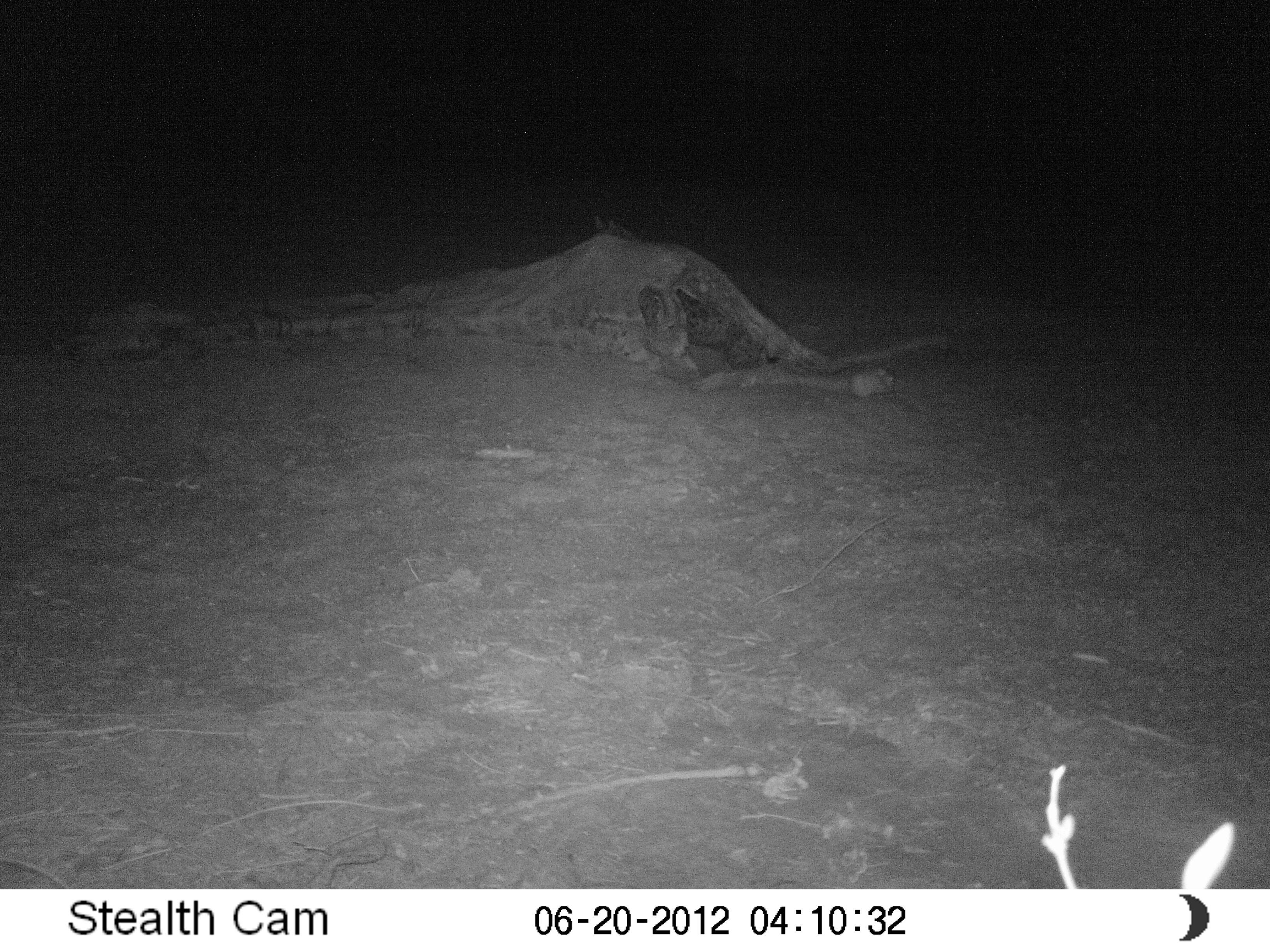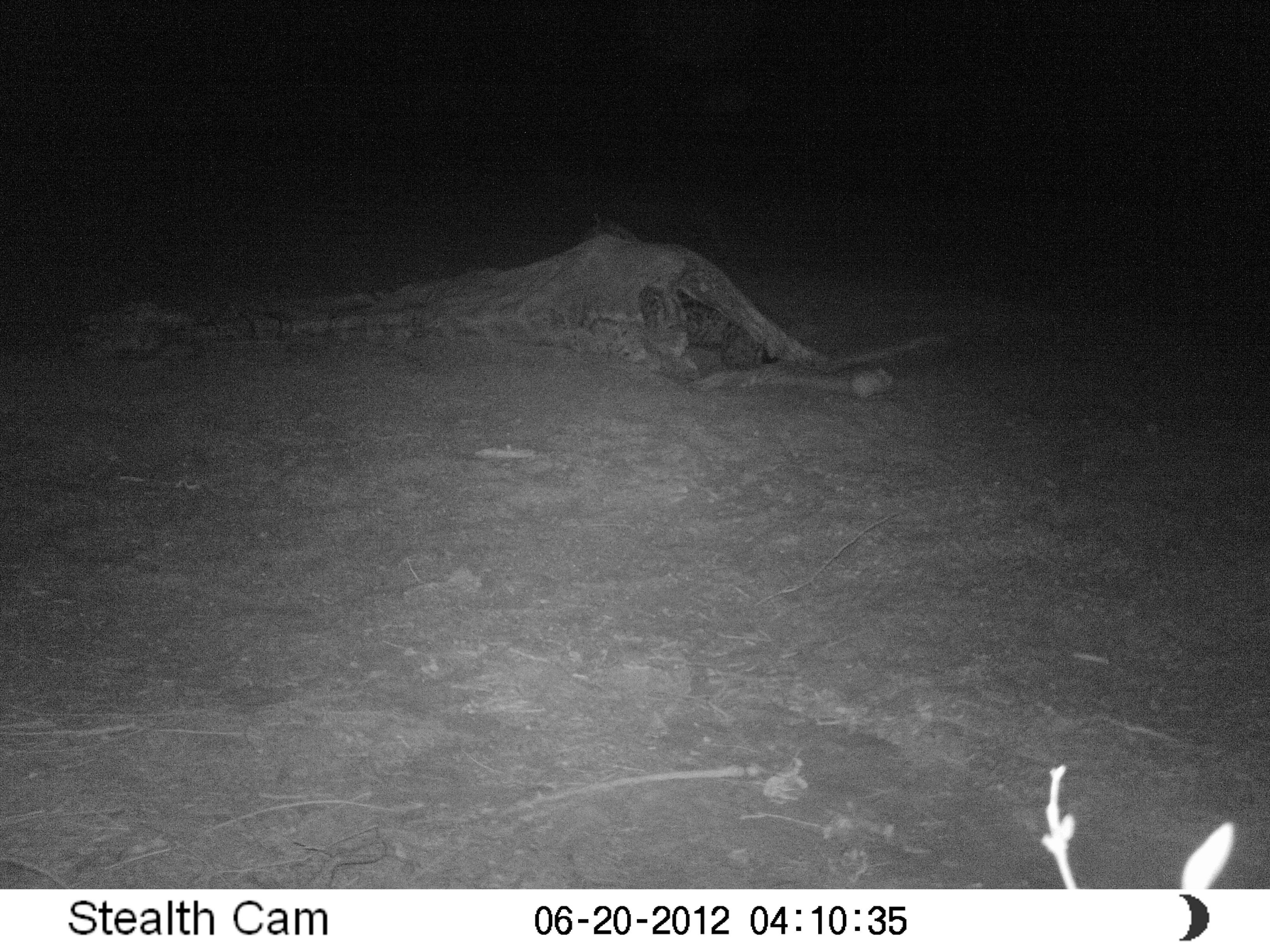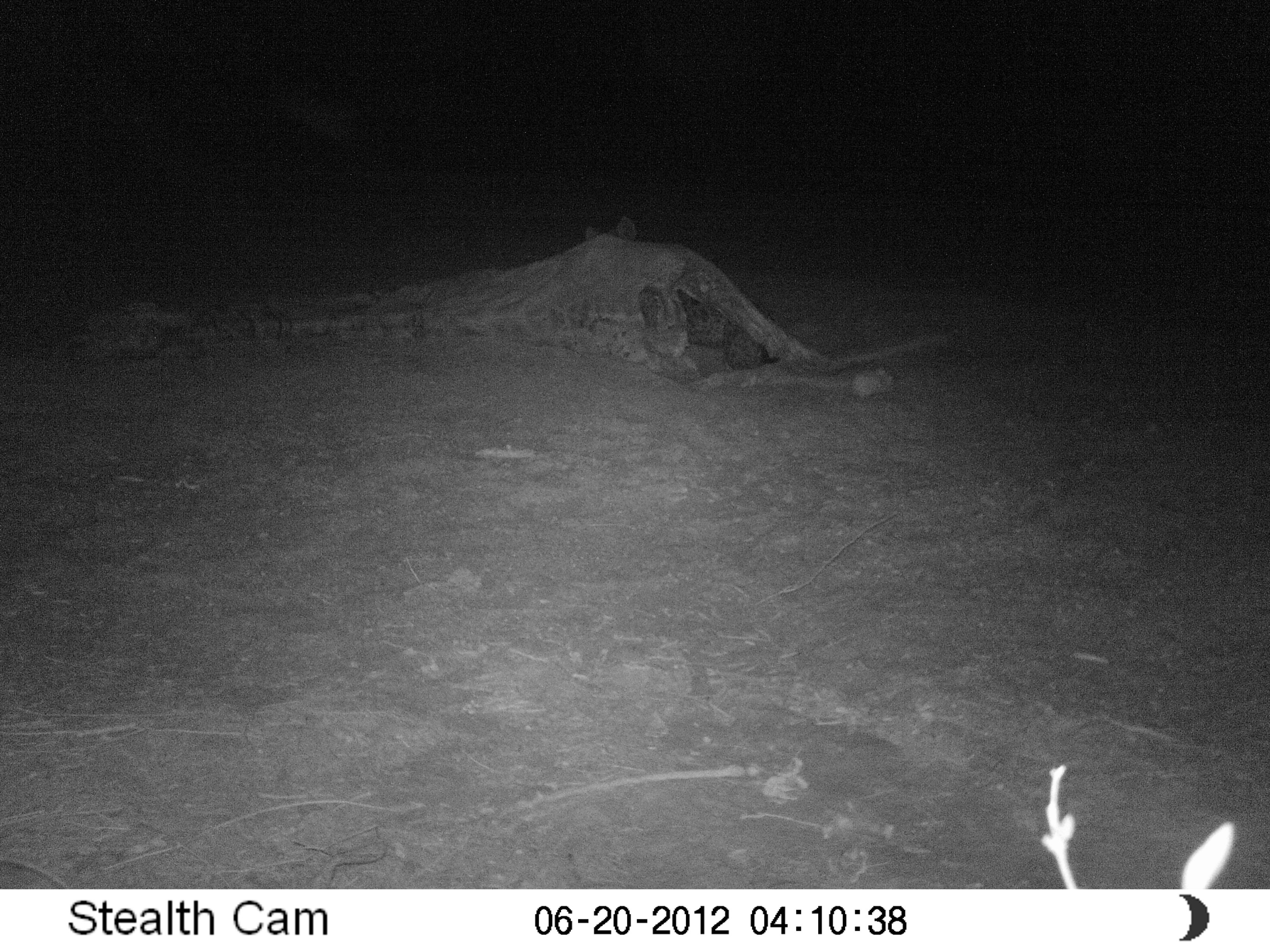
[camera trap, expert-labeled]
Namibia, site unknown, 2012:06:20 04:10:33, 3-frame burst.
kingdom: Animalia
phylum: Chordata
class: Mammalia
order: Carnivora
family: Hyaenidae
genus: Crocuta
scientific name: Crocuta crocuta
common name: spotted hyena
Crocuta crocuta (spotted hyena).